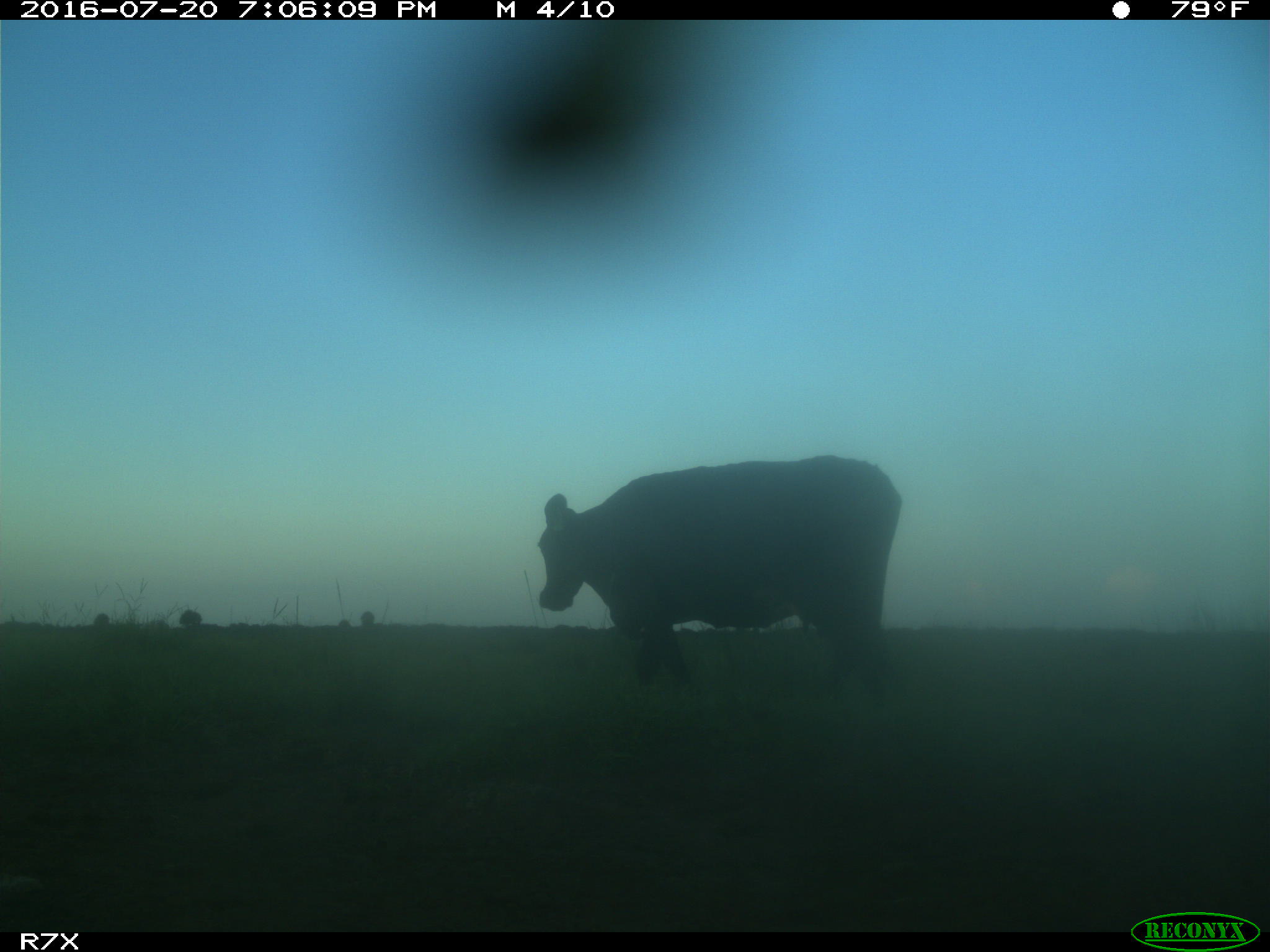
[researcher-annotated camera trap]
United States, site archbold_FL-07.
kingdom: Animalia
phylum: Chordata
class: Mammalia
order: Artiodactyla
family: Bovidae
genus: Bos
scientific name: Bos taurus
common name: domestic cow